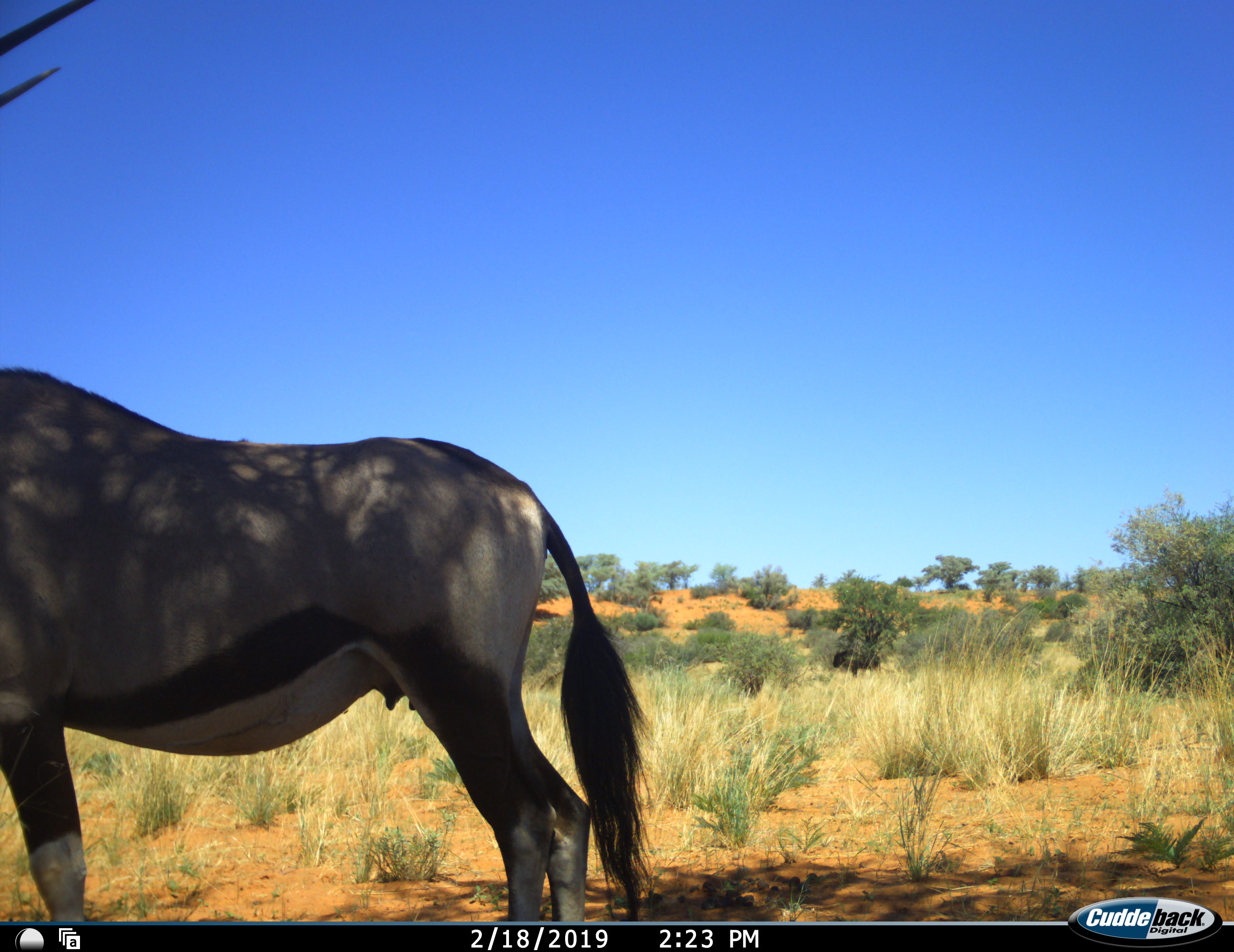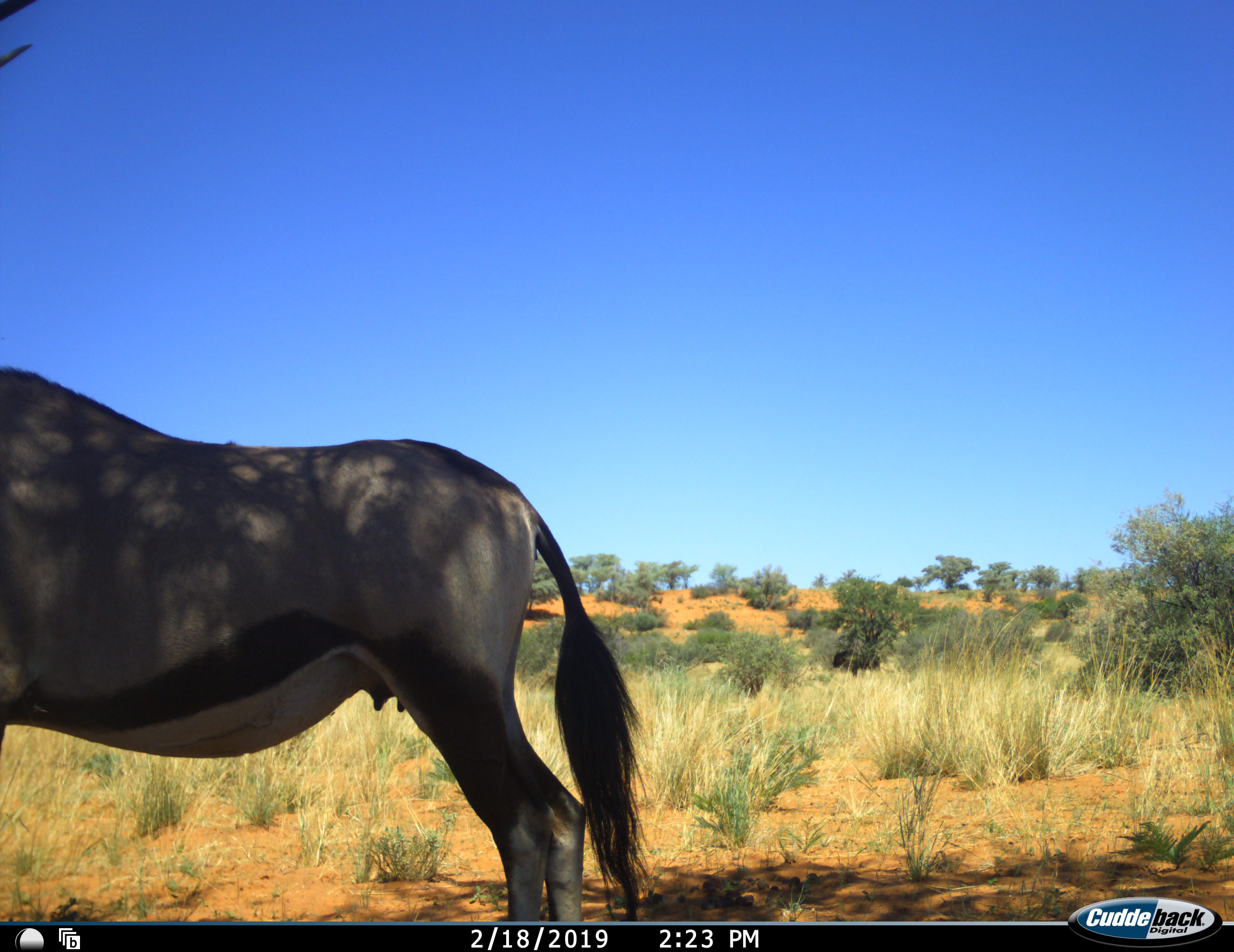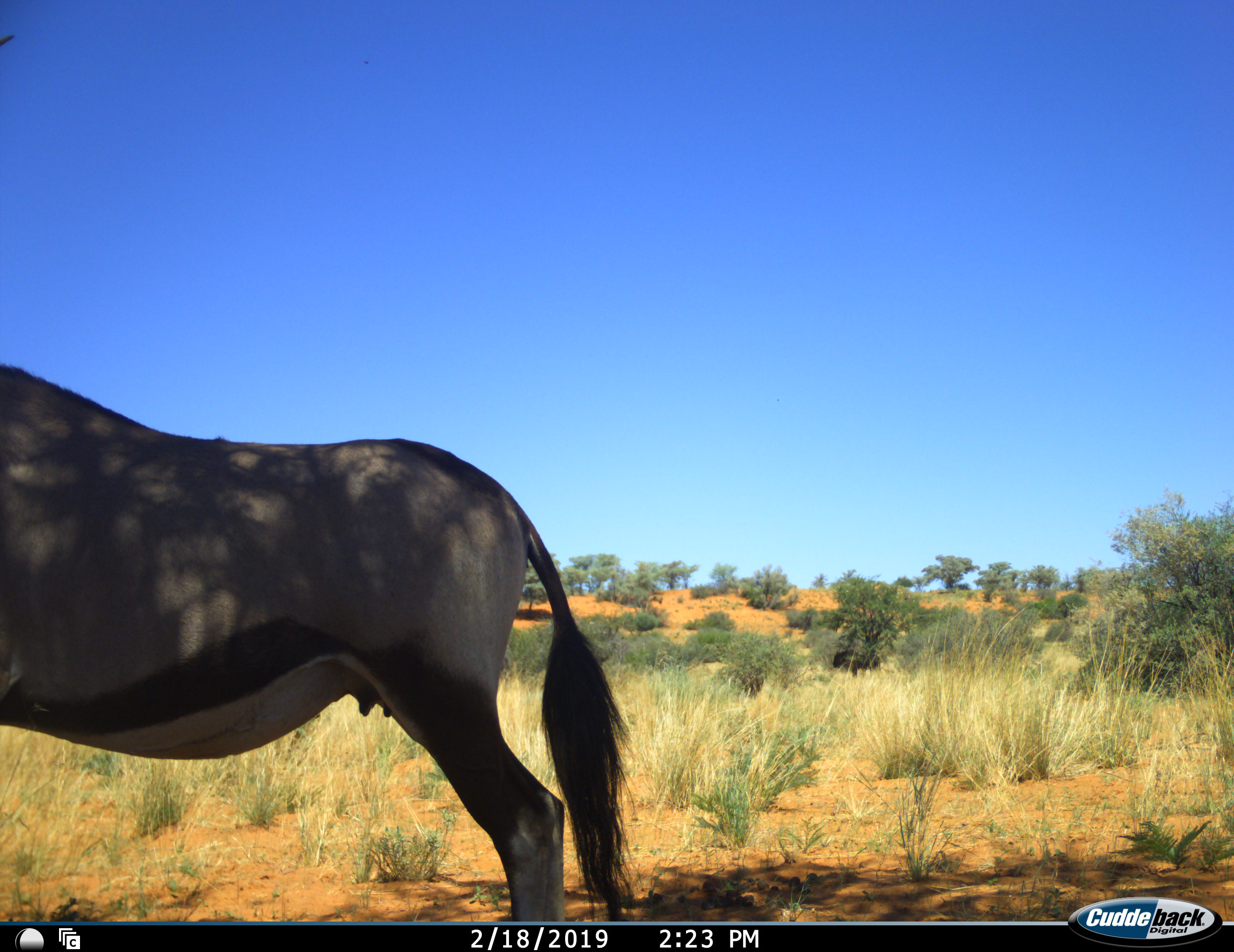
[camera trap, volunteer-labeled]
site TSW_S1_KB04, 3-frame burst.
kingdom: Animalia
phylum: Chordata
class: Mammalia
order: Artiodactyla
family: Bovidae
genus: Oryx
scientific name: Oryx gazella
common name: gemsbok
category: oryx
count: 1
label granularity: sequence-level